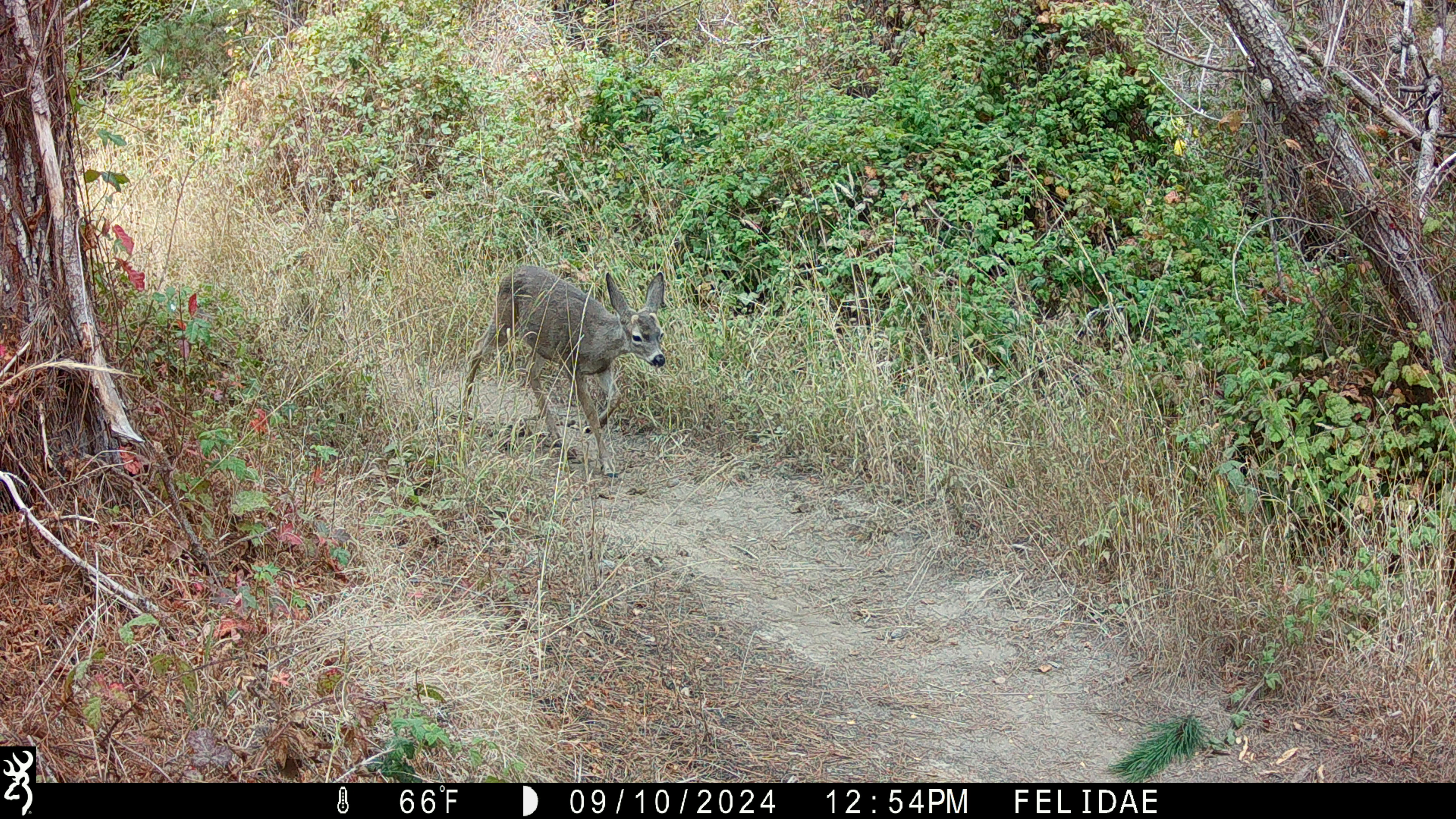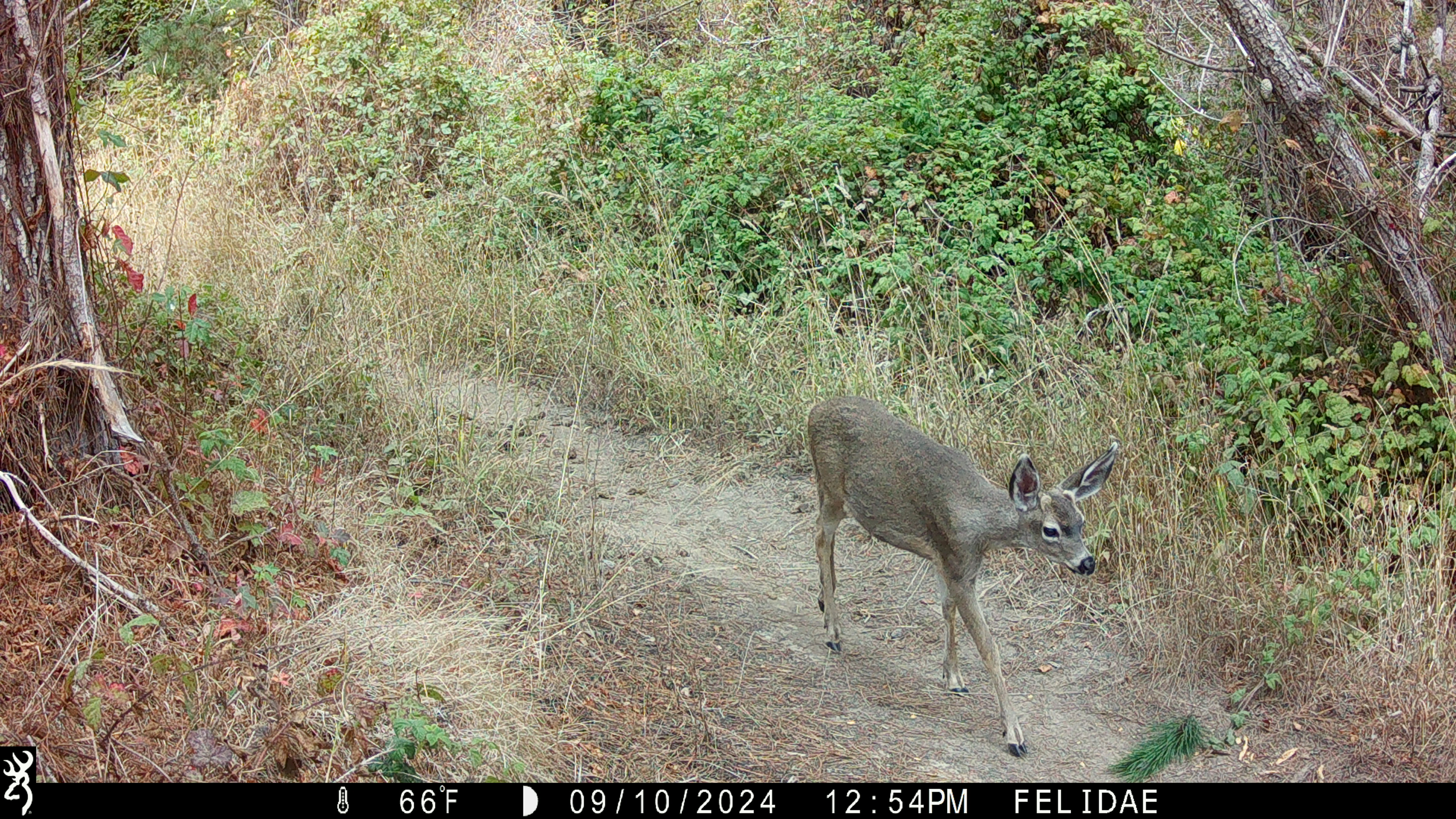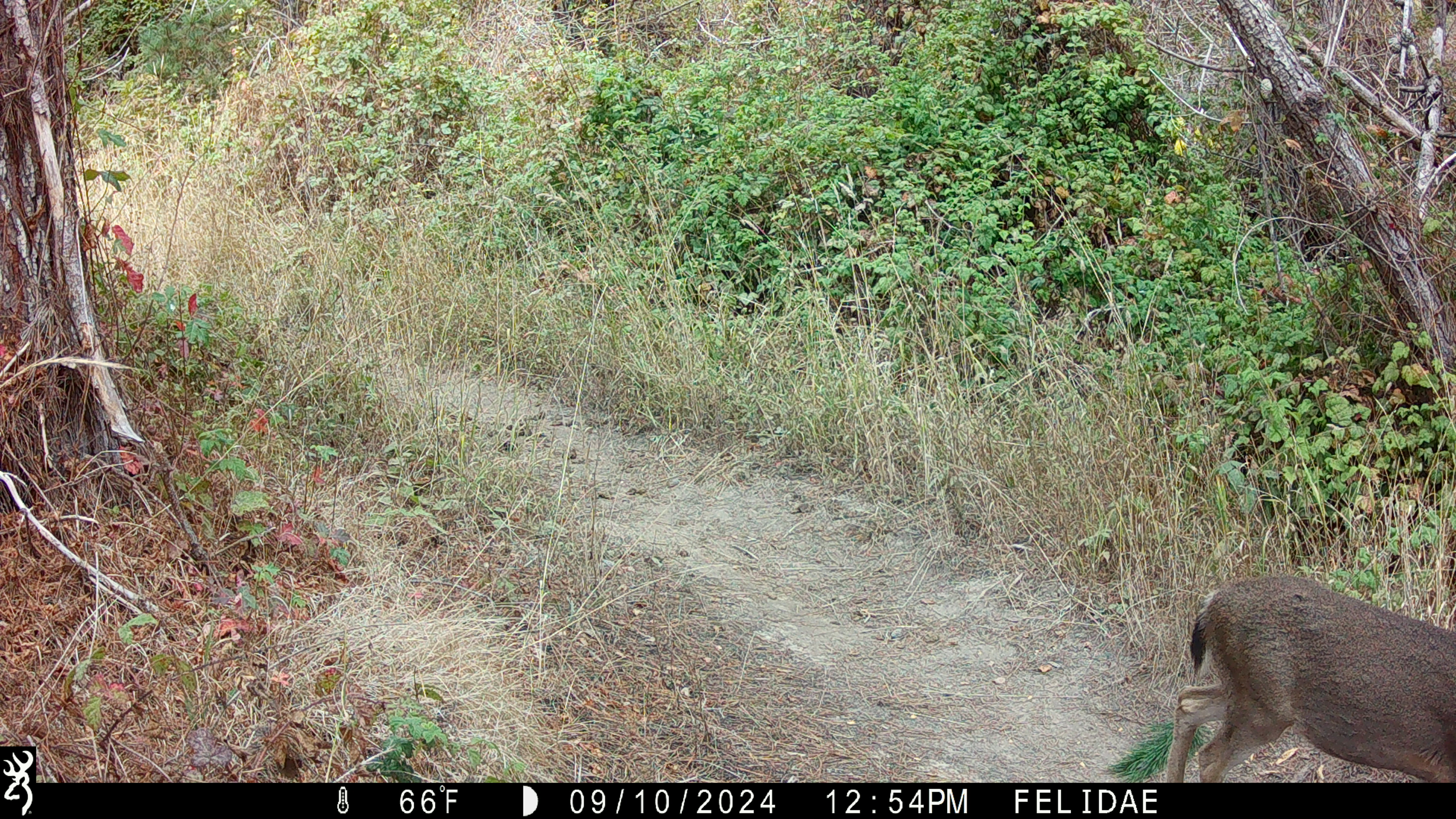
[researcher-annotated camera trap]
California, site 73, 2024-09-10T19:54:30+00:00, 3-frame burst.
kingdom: Animalia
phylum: Chordata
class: Mammalia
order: Artiodactyla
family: Cervidae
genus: Odocoileus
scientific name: Odocoileus hemionus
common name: mule deer